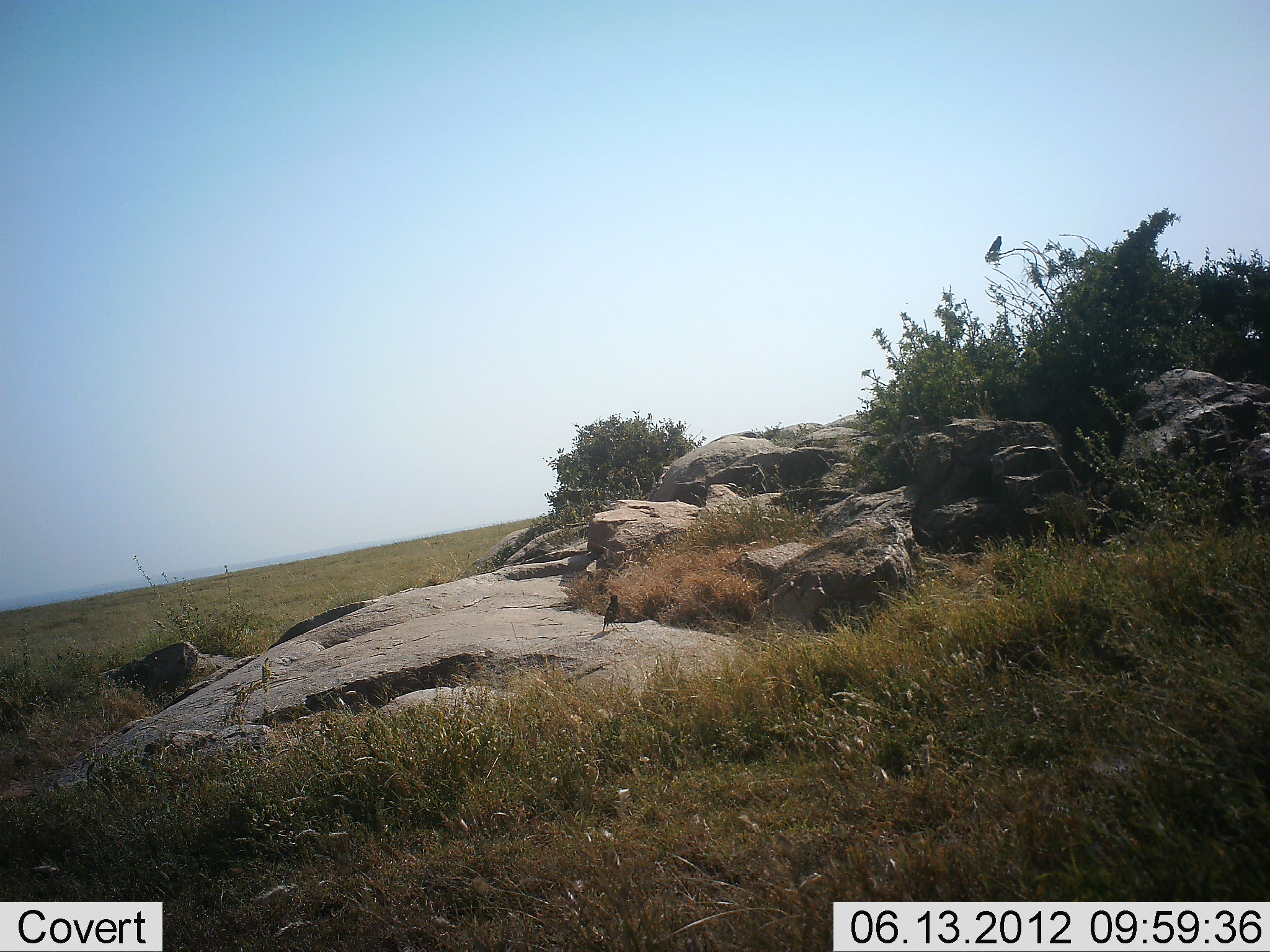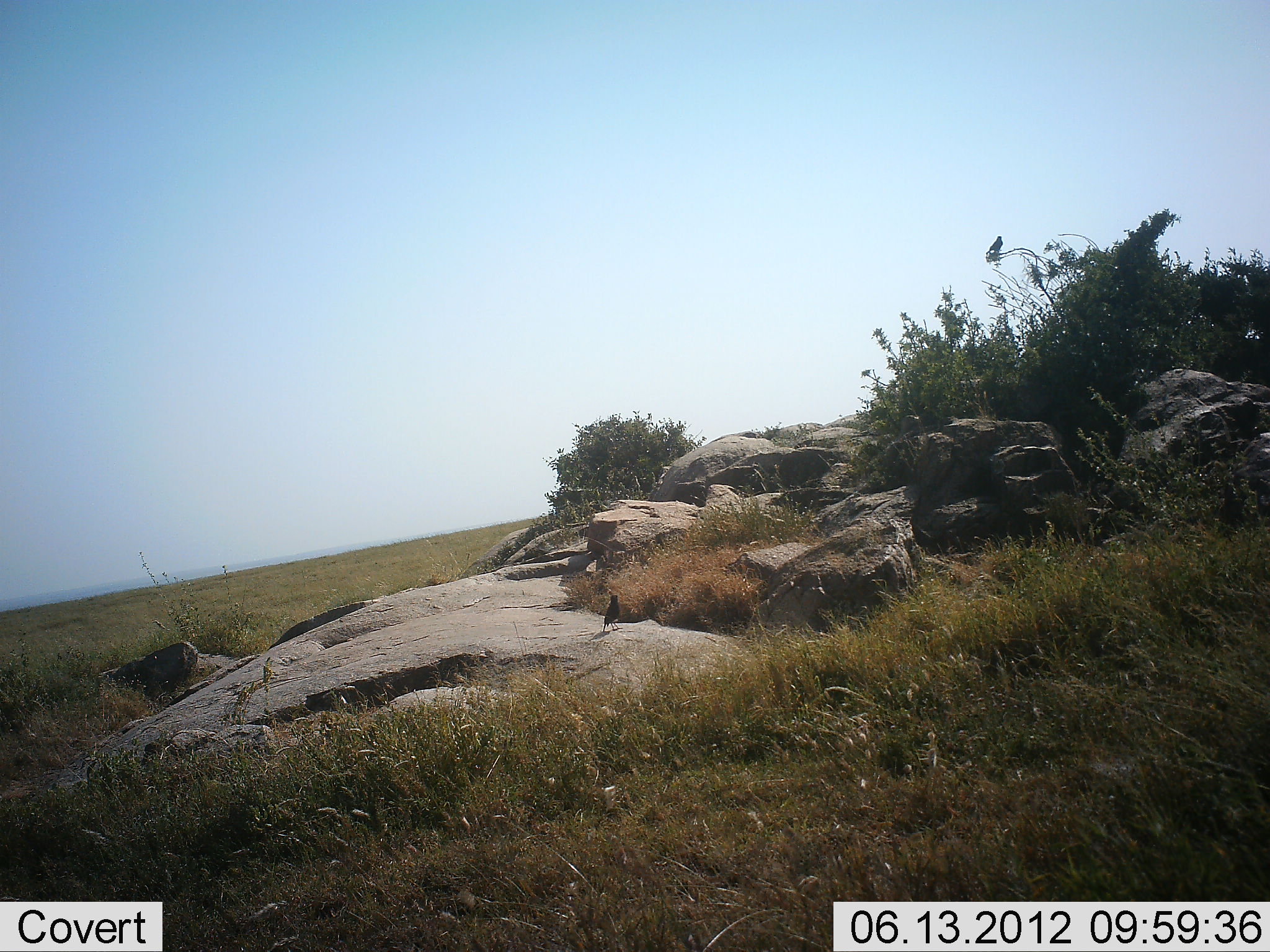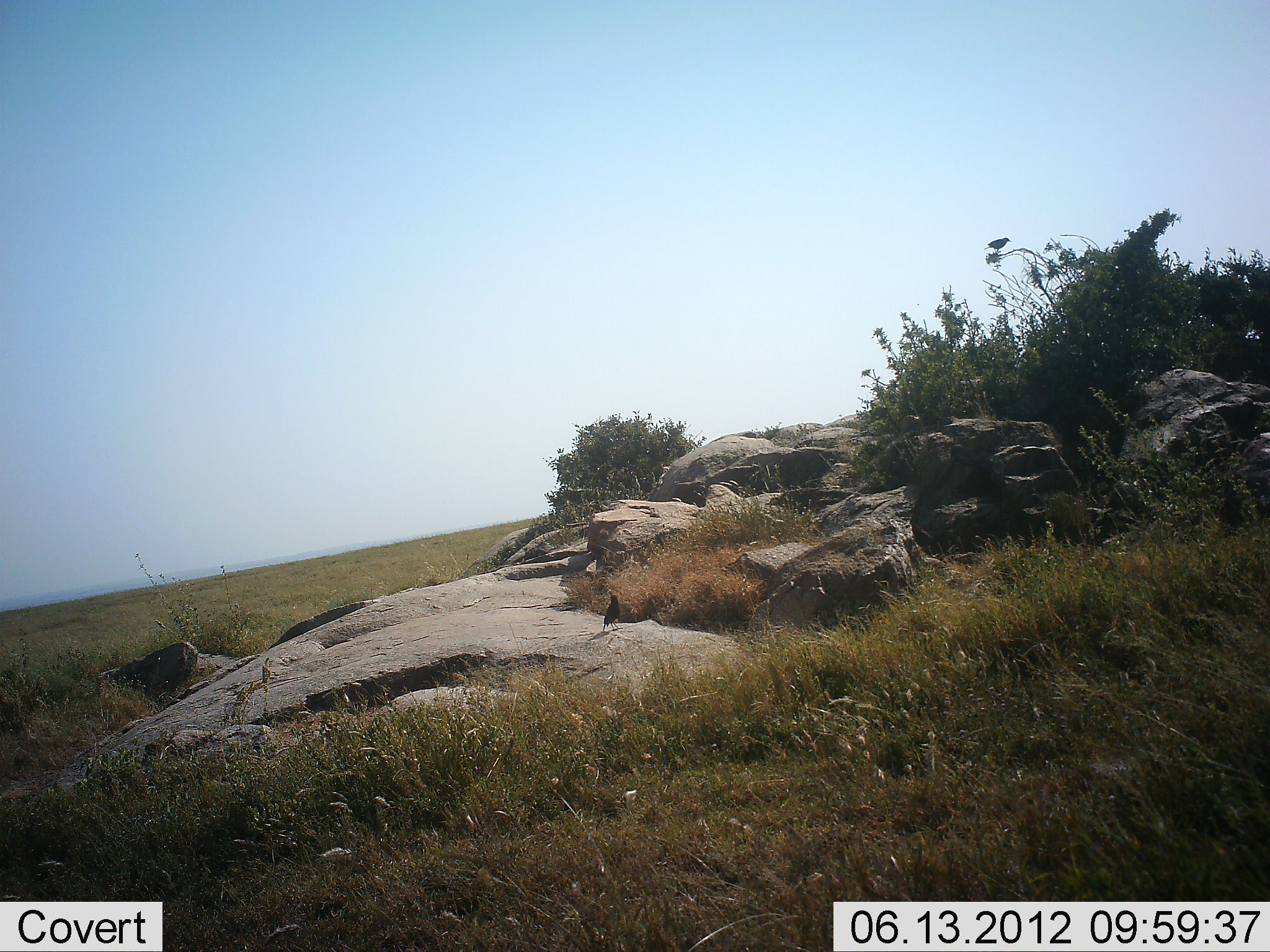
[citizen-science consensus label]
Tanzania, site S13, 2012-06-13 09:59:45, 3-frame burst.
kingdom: Animalia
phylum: Chordata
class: Aves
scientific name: Aves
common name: bird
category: otherbird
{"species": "otherbird (bird) (Aves)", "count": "2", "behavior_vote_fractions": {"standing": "90%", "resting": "30%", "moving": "0%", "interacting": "0%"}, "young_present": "0%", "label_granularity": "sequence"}